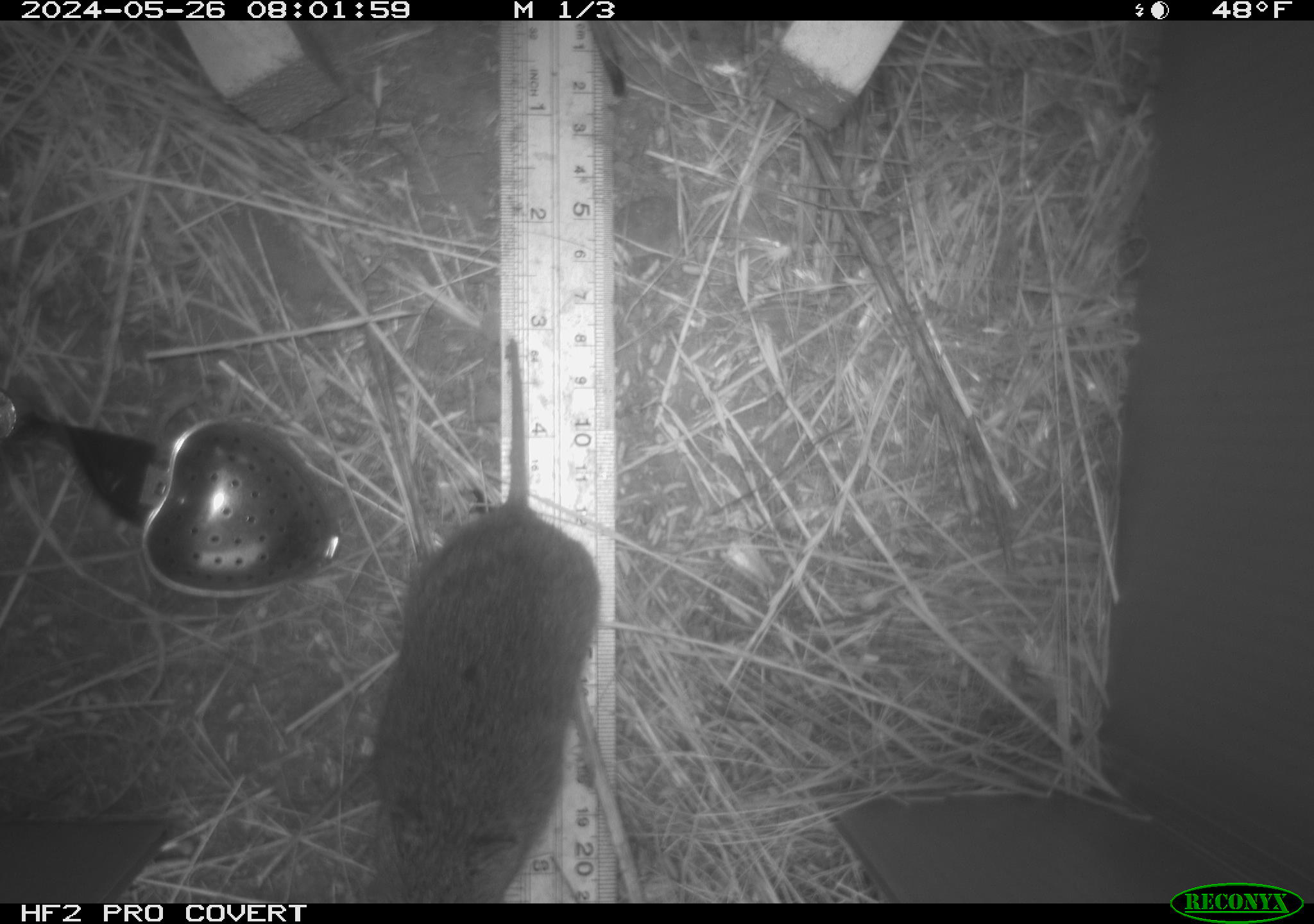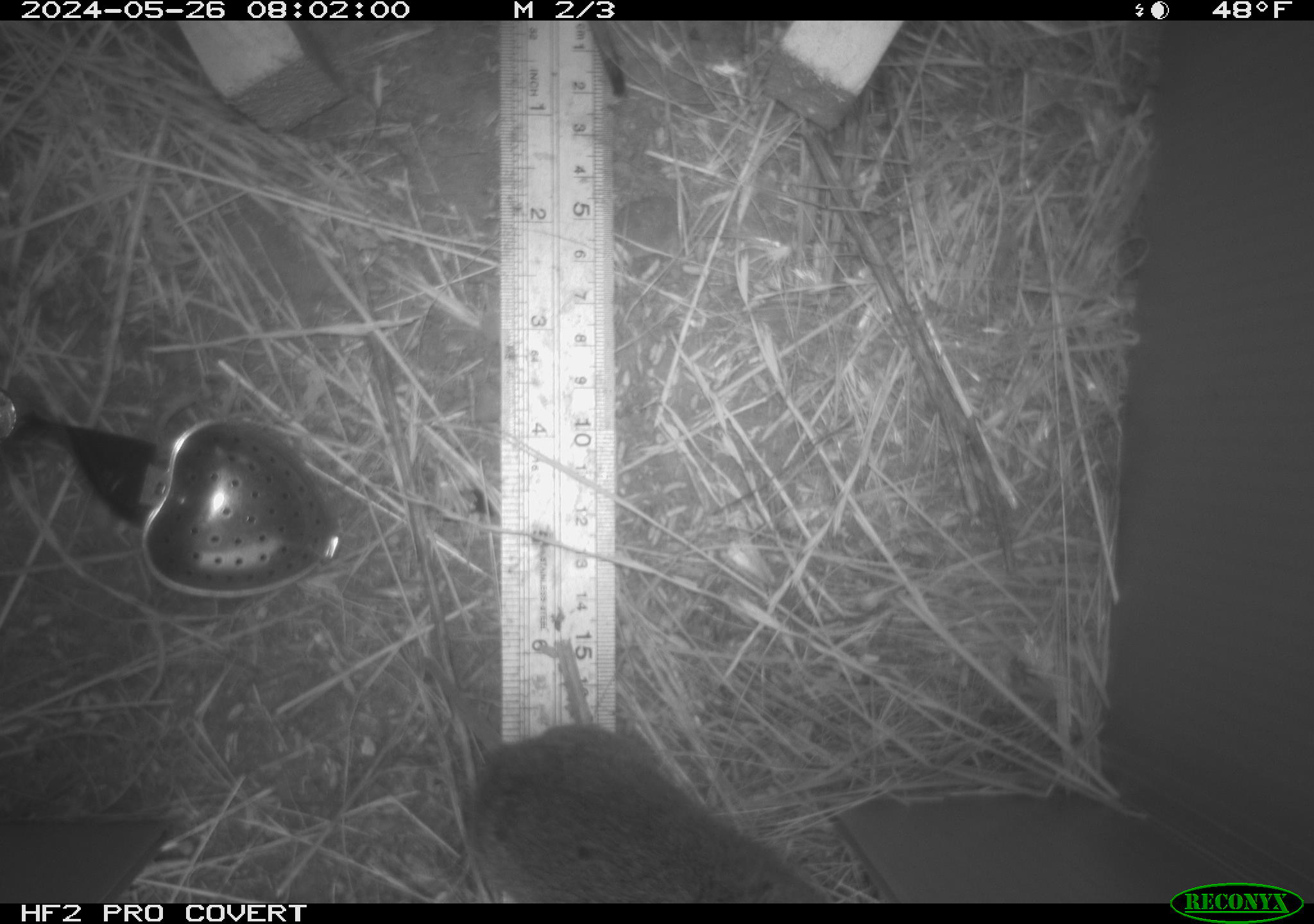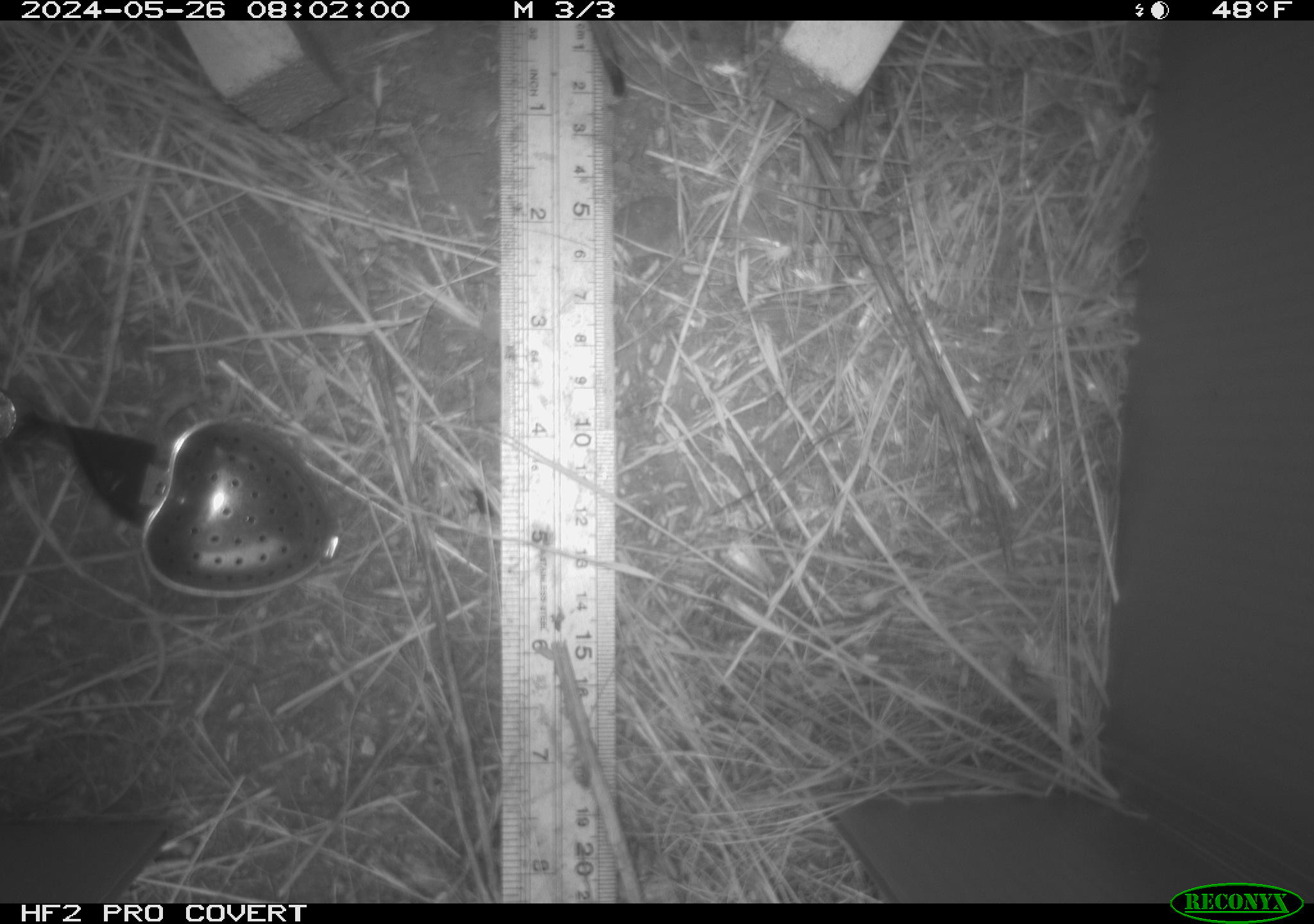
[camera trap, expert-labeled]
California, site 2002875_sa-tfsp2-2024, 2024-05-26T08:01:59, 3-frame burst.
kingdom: Animalia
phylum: Chordata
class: Mammalia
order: Rodentia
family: Cricetidae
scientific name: Arvicolinae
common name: voles, lemmings, and muskrats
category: arvicolinae subfamily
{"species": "arvicolinae subfamily (voles, lemmings, and muskrats) (Arvicolinae)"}